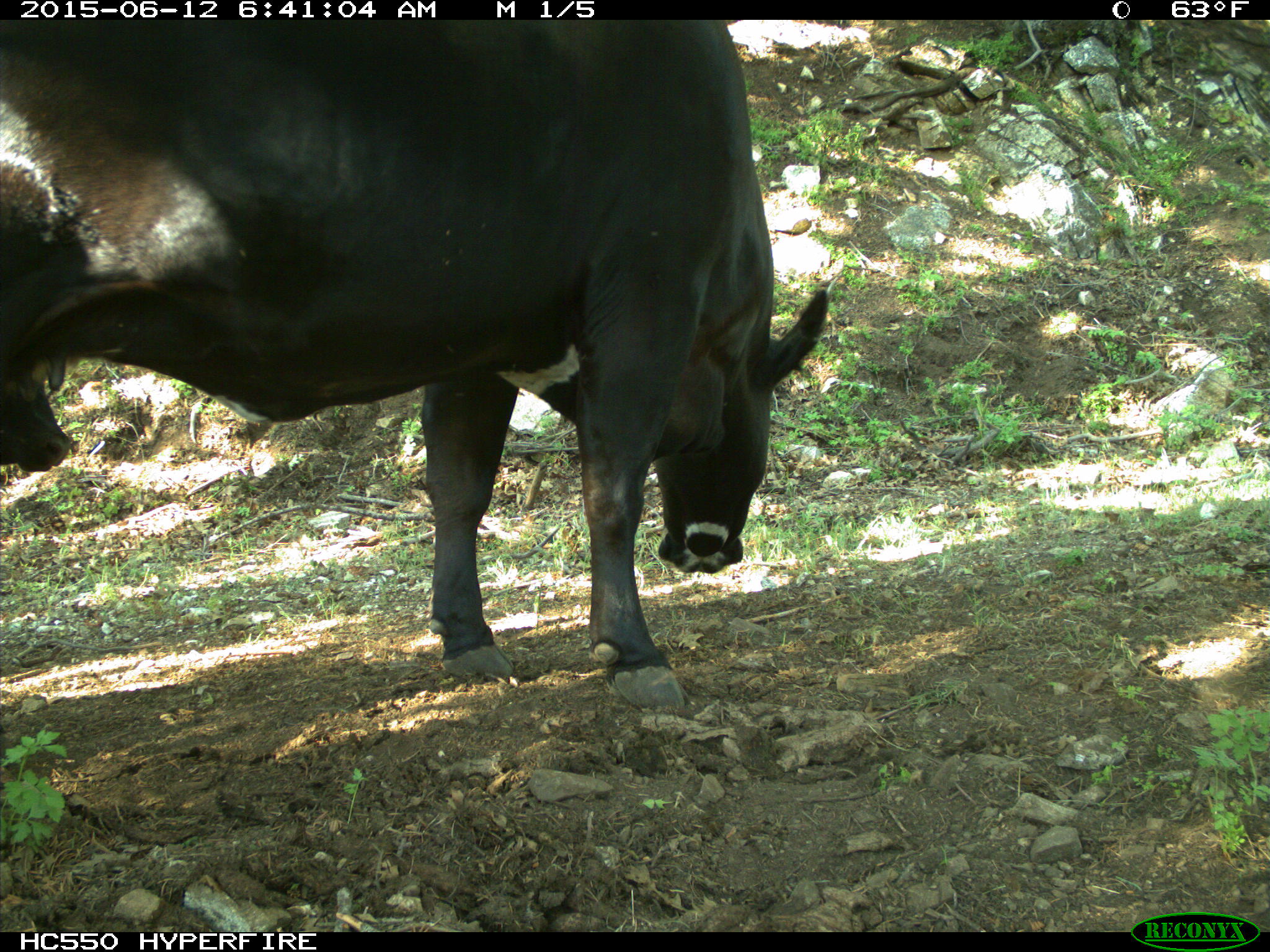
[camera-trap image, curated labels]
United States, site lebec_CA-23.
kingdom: Animalia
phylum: Chordata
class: Mammalia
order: Artiodactyla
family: Bovidae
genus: Bos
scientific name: Bos taurus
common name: domestic cow